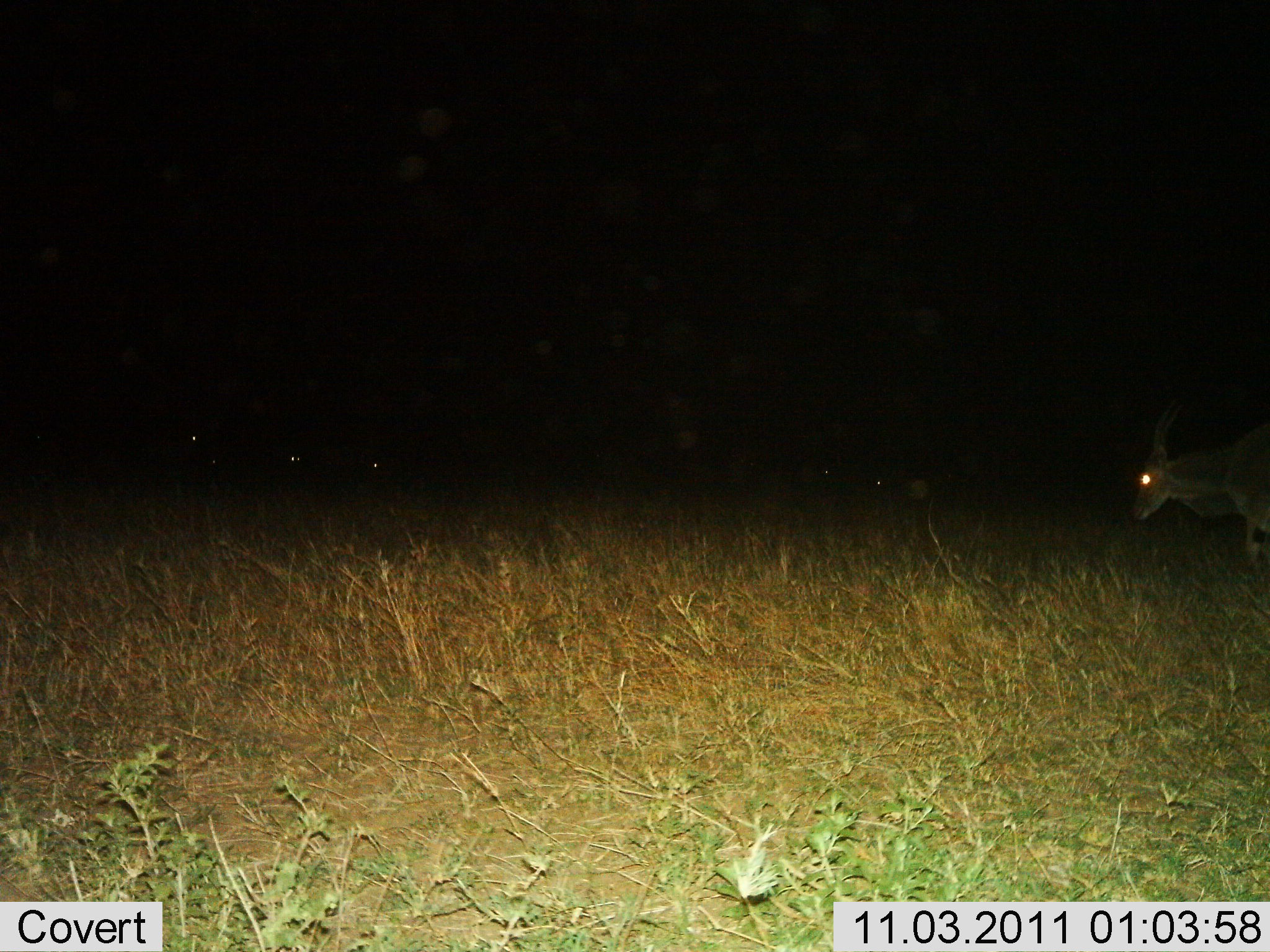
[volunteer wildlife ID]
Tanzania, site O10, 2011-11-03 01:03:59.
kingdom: Animalia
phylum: Chordata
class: Mammalia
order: Artiodactyla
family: Bovidae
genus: Tragelaphus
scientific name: Tragelaphus oryx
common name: eland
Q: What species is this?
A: Eland (Tragelaphus oryx).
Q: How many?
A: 1.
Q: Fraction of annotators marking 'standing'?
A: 60%.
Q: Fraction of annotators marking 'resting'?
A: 0%.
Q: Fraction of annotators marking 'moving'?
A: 60%.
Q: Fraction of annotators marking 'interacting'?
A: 0%.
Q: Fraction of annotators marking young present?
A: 0%.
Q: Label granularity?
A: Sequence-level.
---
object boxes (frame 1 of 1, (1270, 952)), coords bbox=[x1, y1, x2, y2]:
animal: bbox=[1126, 418, 1270, 585]